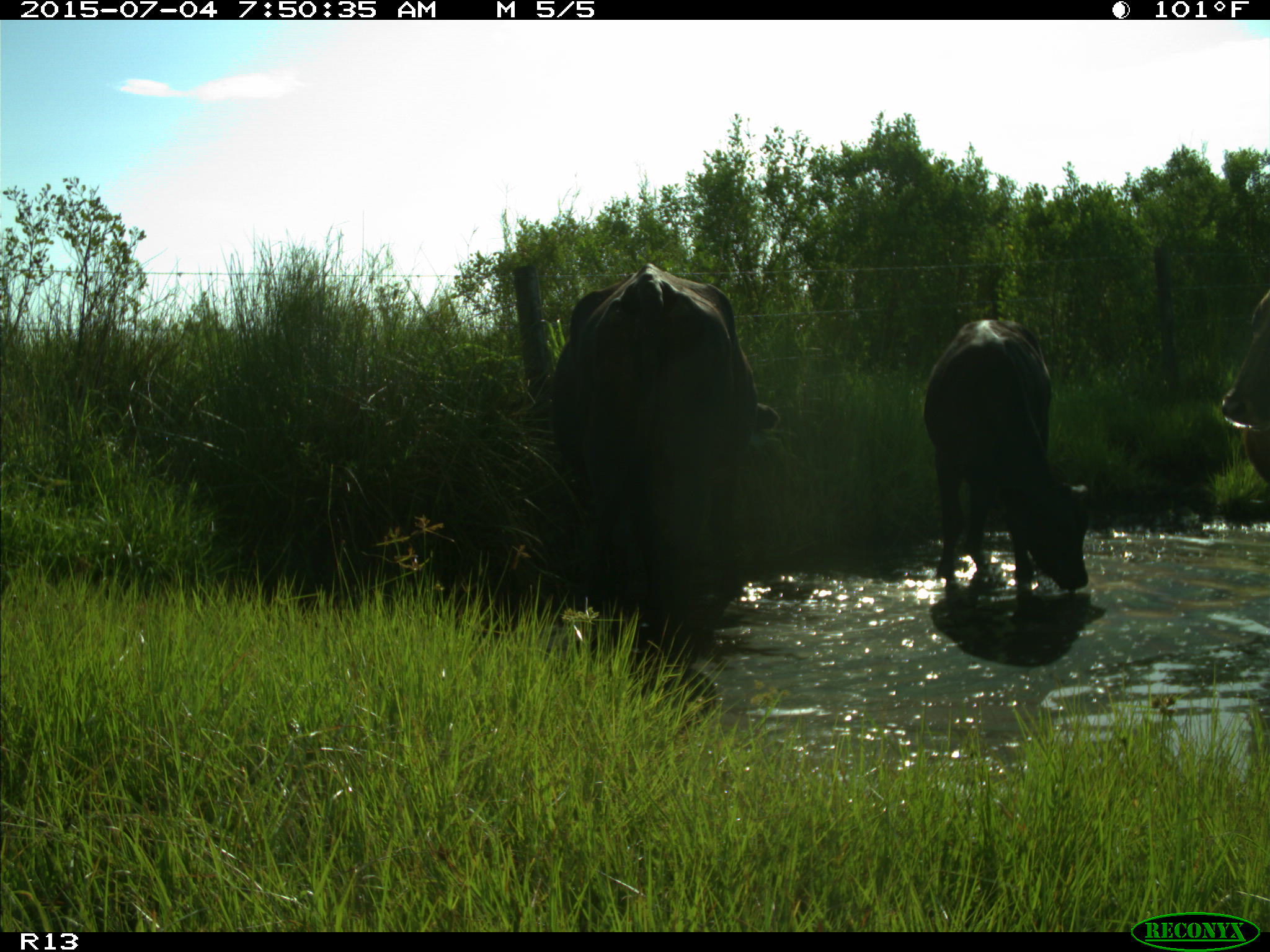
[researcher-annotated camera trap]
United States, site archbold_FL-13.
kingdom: Animalia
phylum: Chordata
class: Mammalia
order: Artiodactyla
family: Bovidae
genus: Bos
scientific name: Bos taurus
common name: domestic cow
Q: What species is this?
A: Bos taurus (domestic cow).